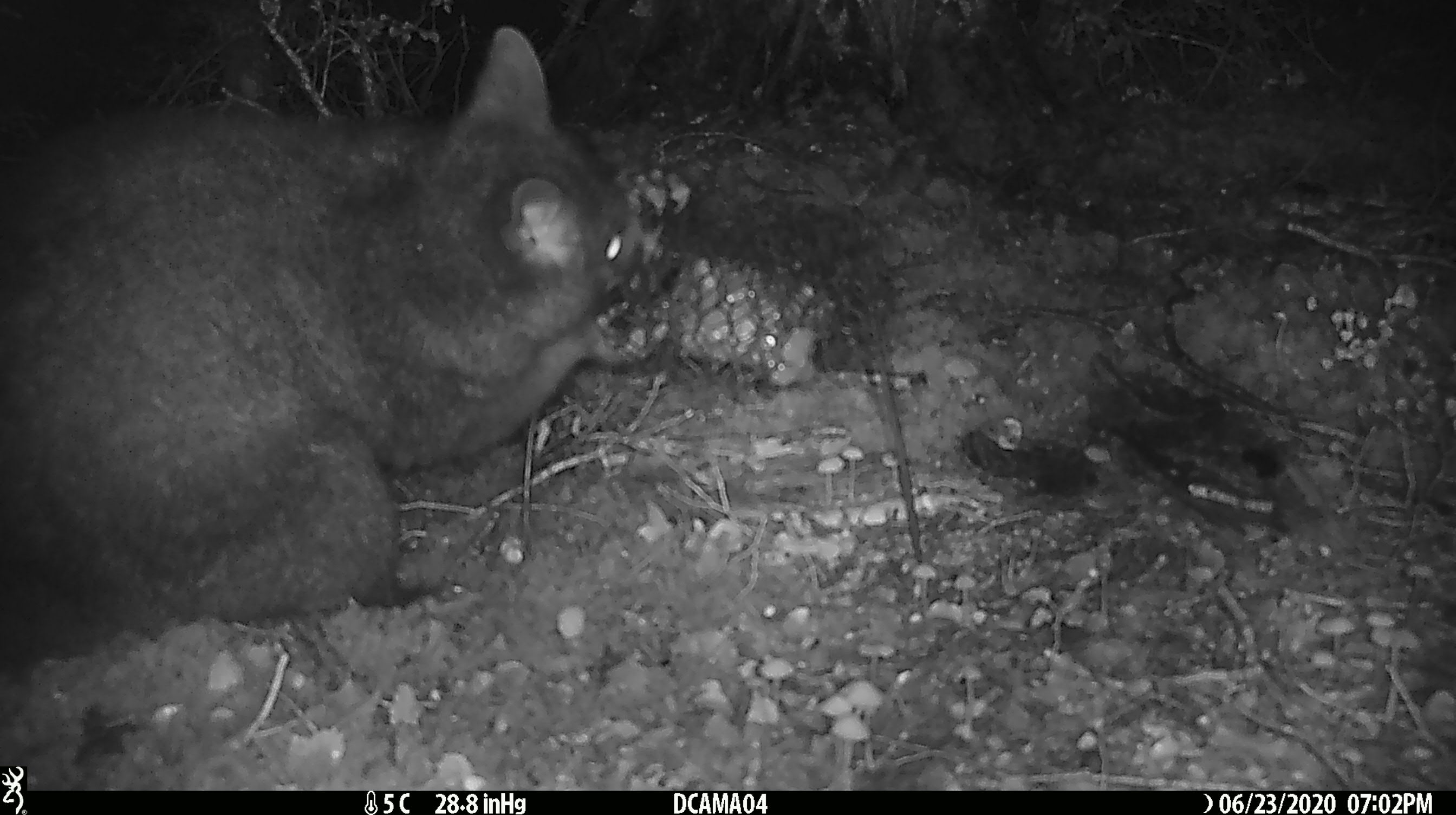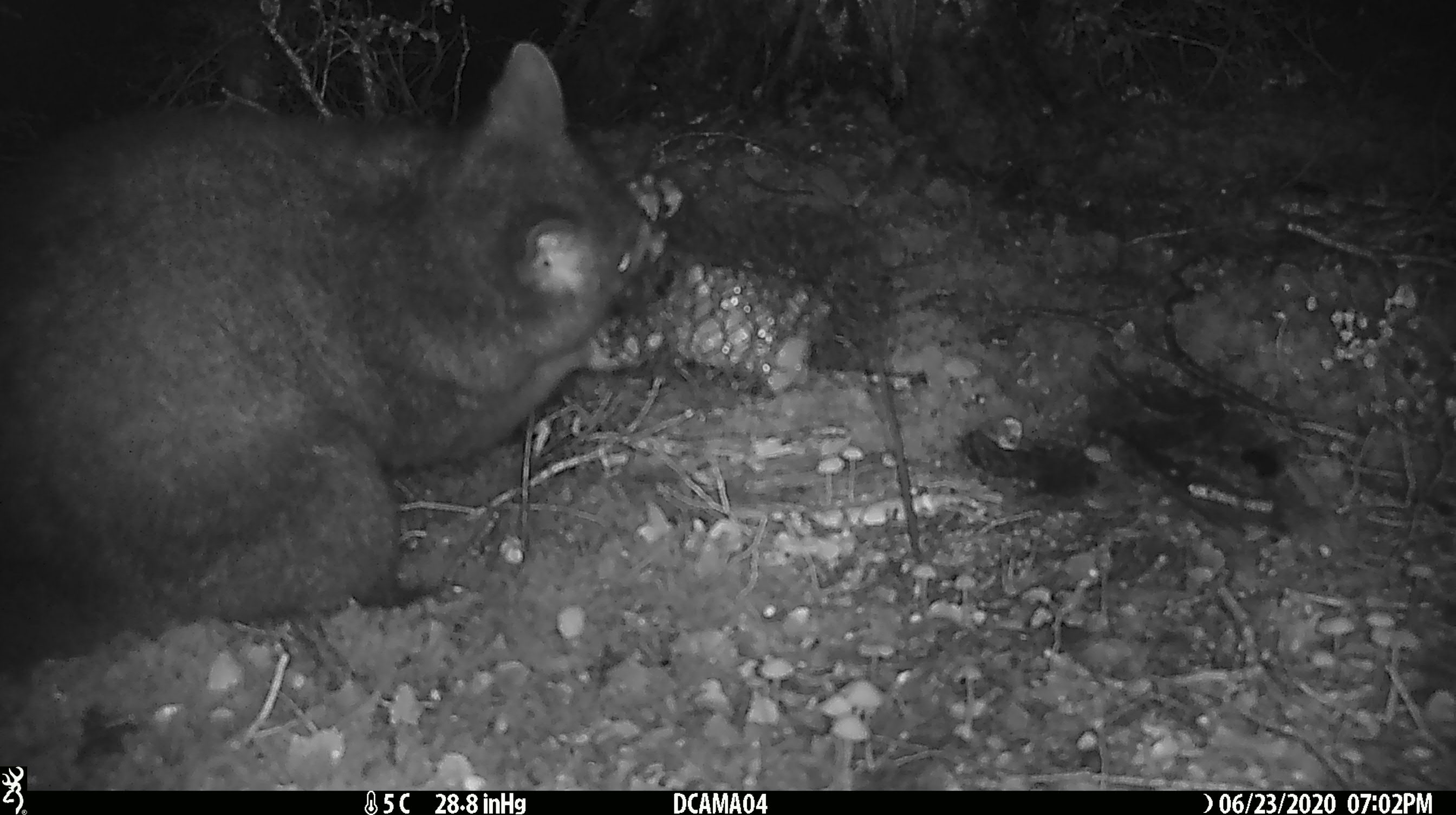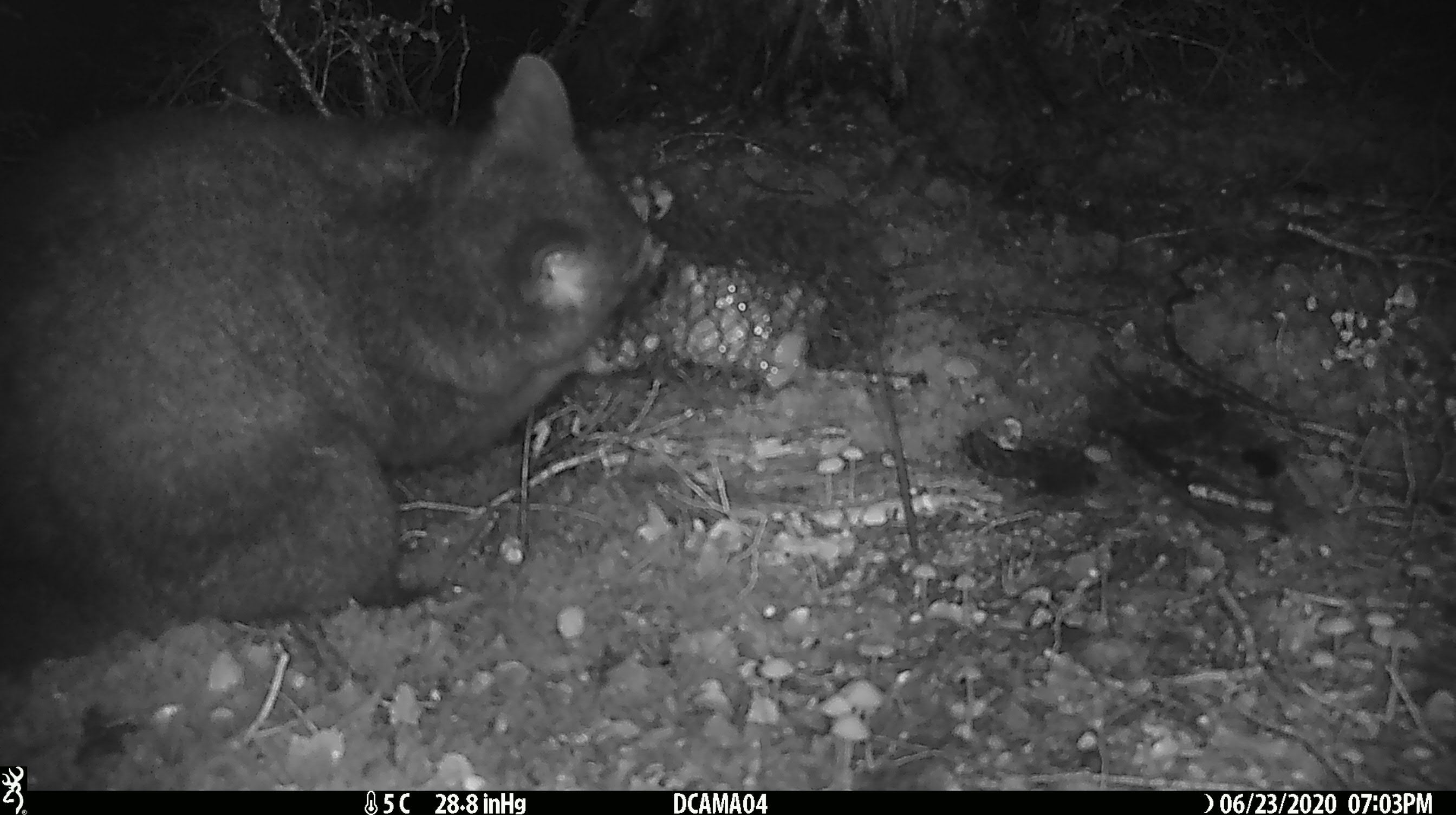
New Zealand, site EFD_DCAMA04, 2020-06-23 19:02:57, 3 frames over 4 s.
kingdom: Animalia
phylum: Chordata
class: Mammalia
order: Diprotodontia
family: Phalangeridae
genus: Trichosurus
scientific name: Trichosurus vulpecula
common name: common brushtail possum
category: possum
Possum (common brushtail possum) (Trichosurus vulpecula).